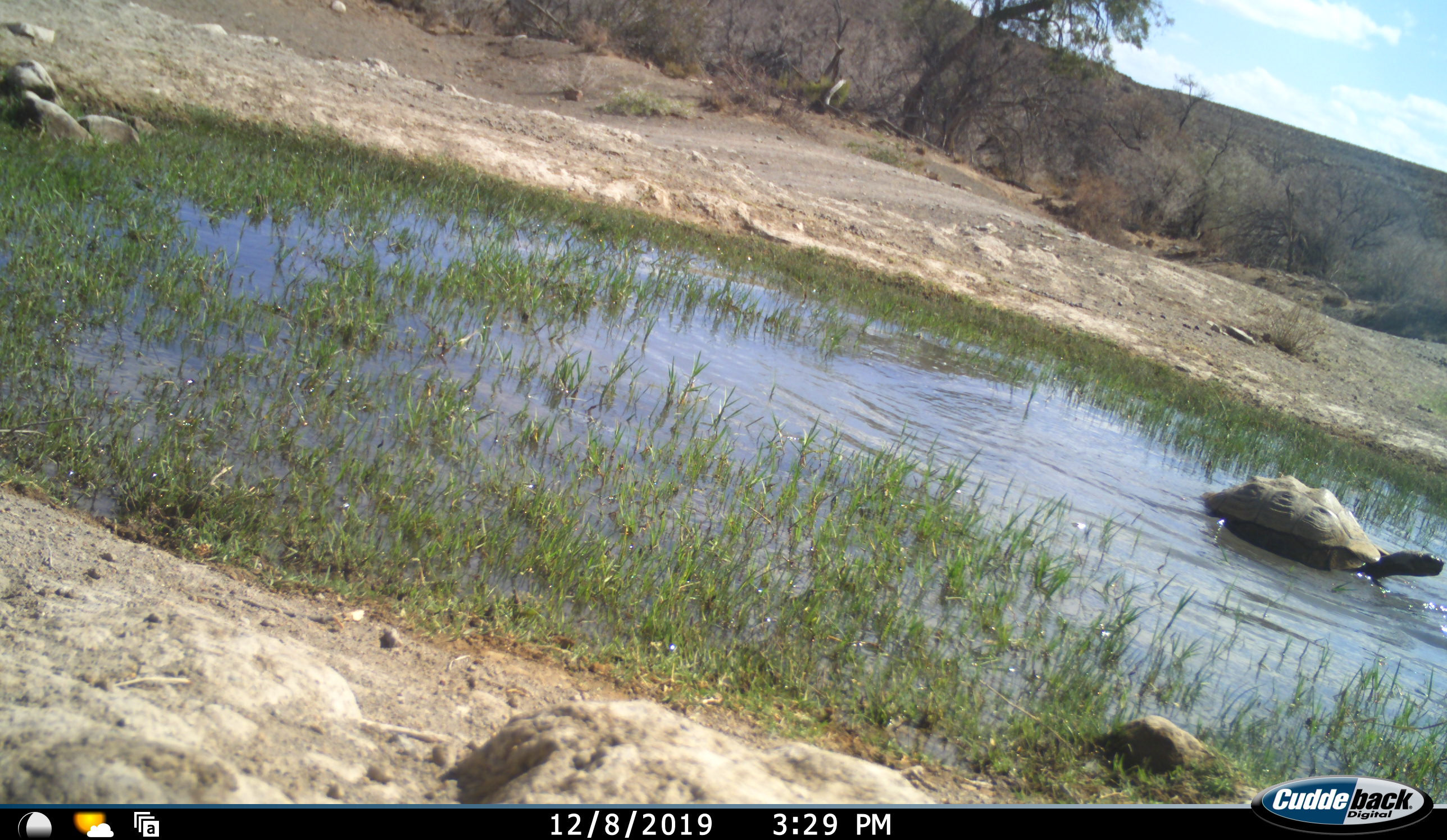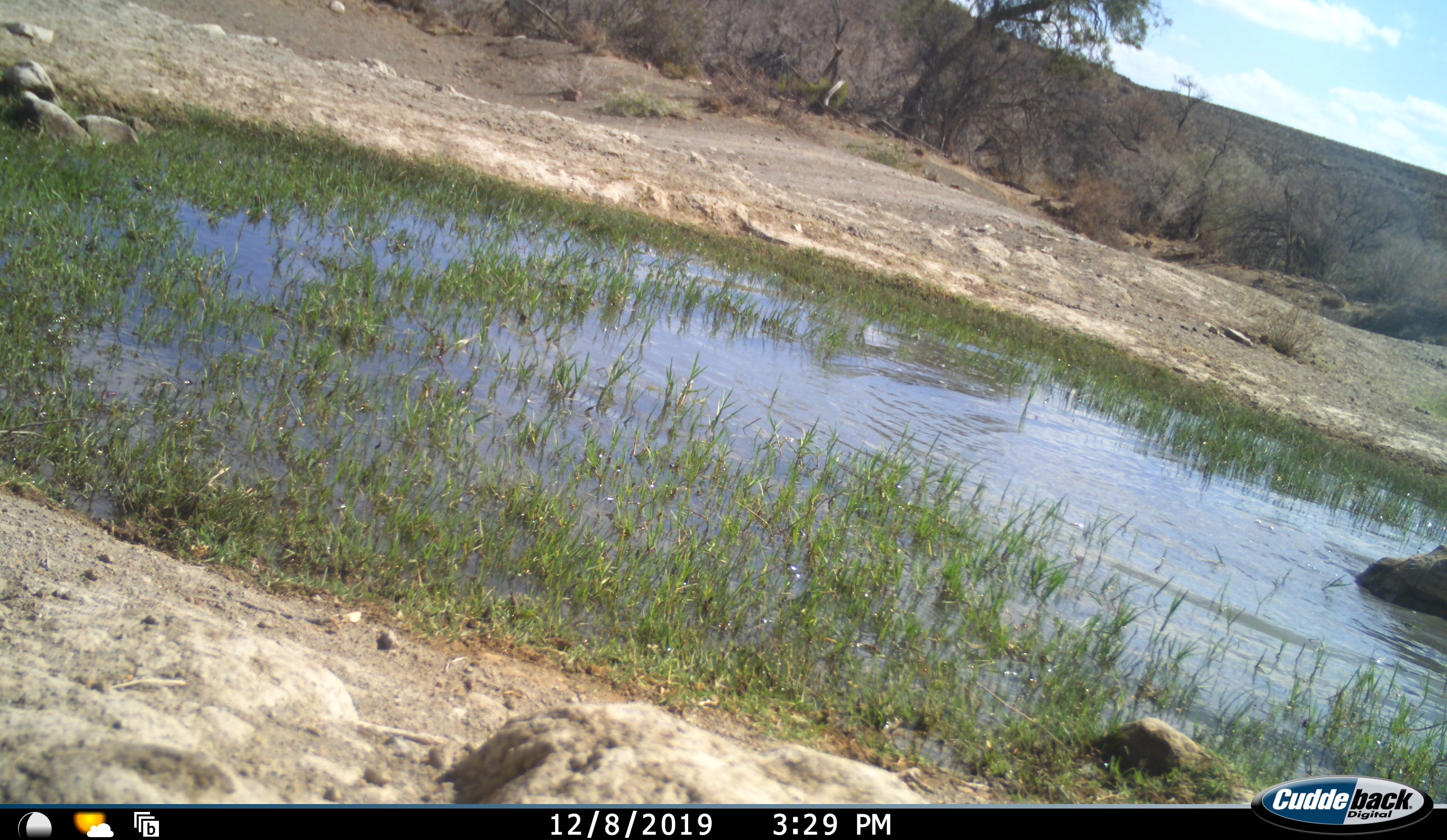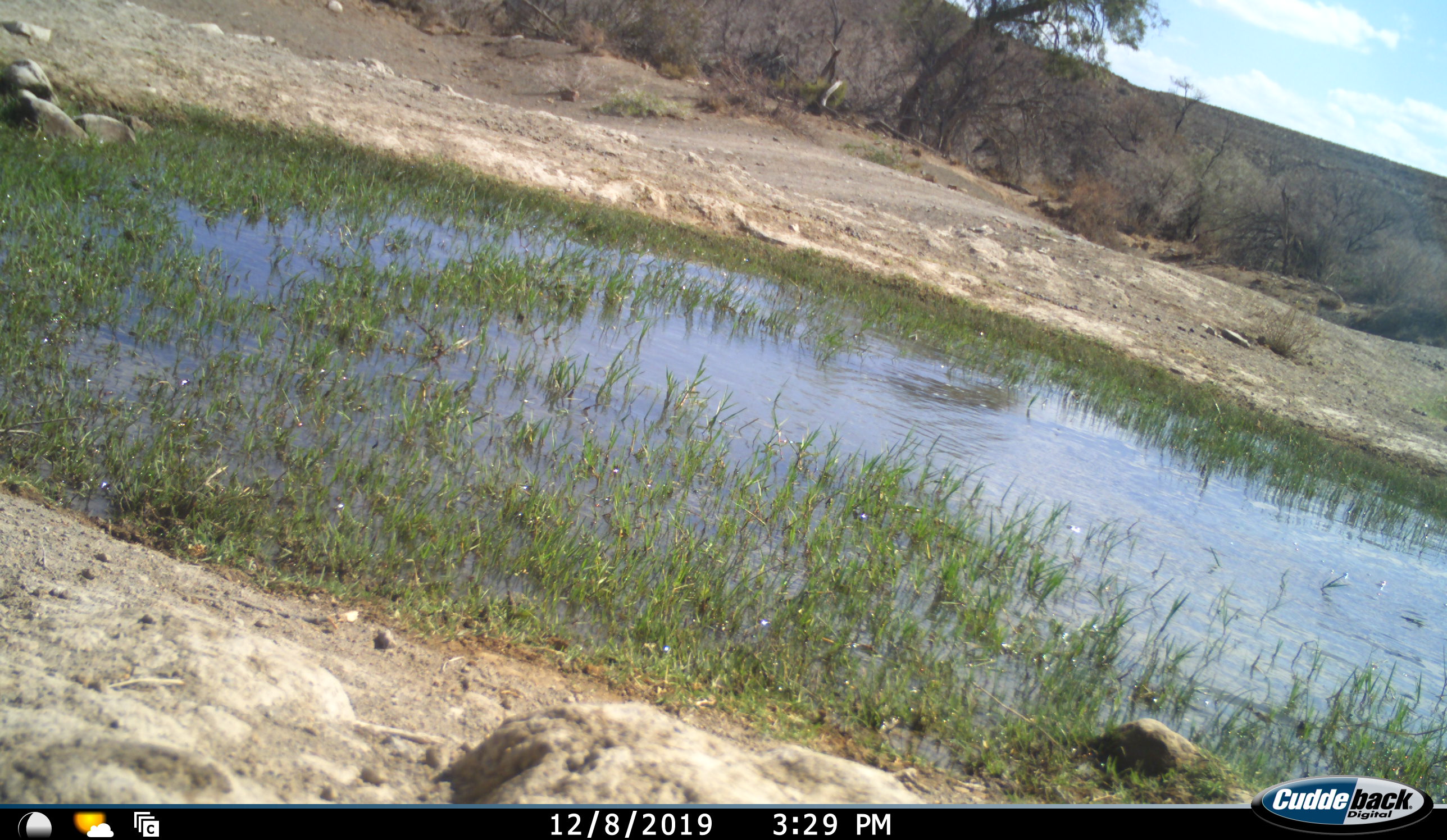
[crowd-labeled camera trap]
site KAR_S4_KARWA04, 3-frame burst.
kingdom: Animalia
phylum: Chordata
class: Reptilia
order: Testudines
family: Testudinidae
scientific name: Testudinidae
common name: tortoise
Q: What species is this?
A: Tortoise (Testudinidae).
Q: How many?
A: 1.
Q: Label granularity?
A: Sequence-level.